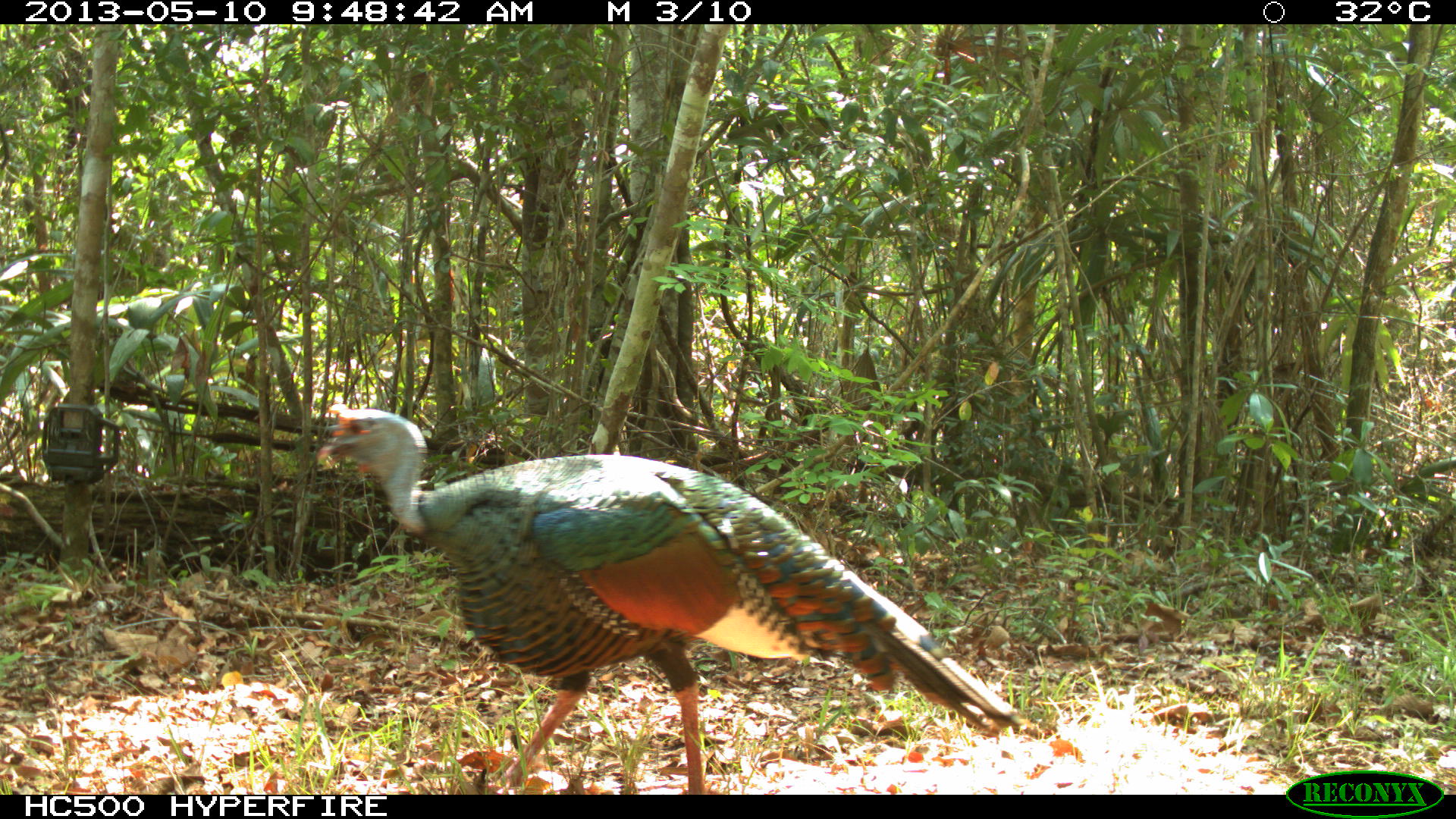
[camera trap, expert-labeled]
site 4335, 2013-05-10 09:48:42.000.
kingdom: Animalia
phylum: Chordata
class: Aves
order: Galliformes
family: Phasianidae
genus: Meleagris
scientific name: Meleagris ocellata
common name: ocellated turkey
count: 1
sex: male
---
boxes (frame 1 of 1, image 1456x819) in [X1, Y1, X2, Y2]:
meleagris ocellata: [314, 402, 1039, 795]